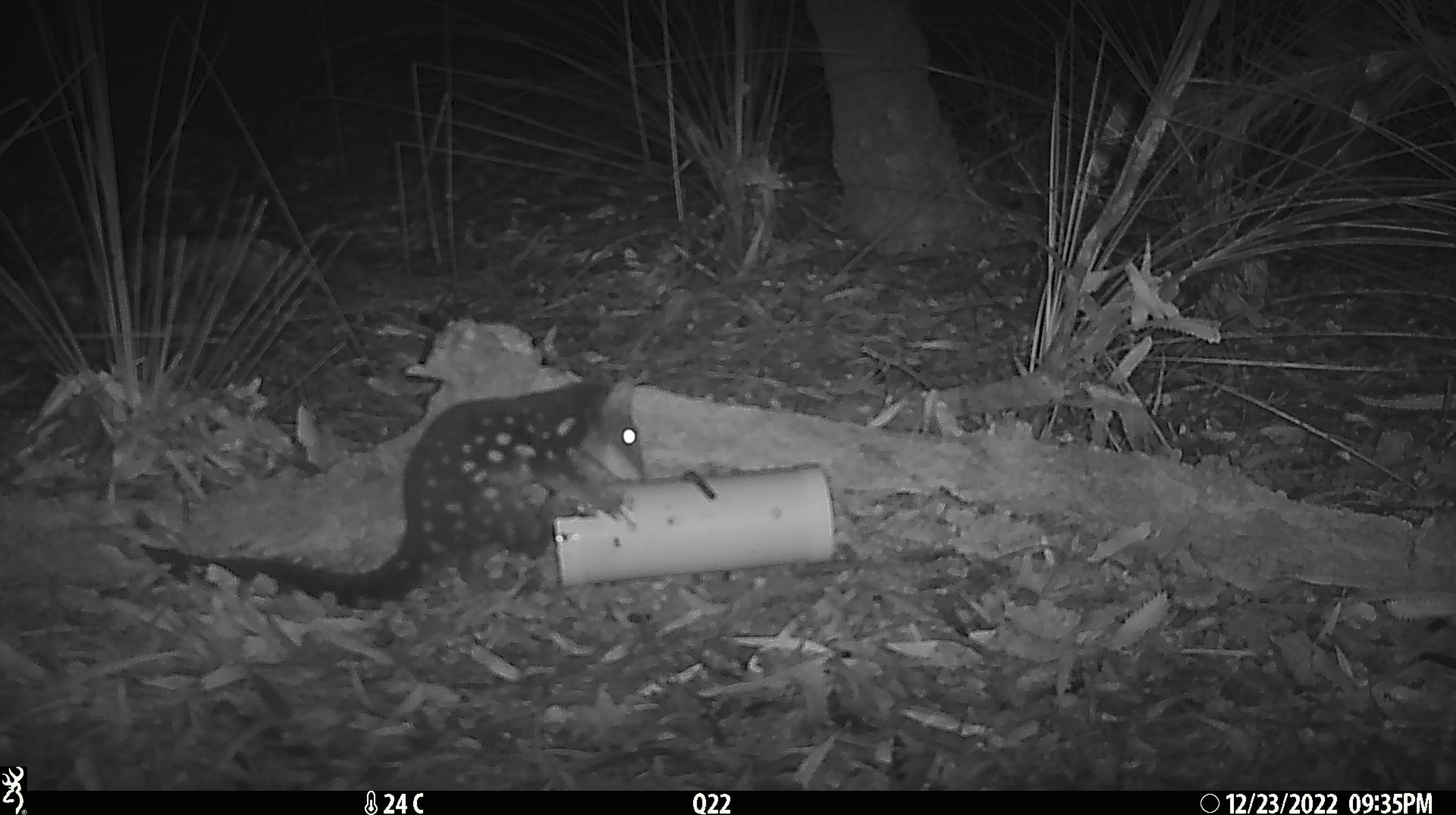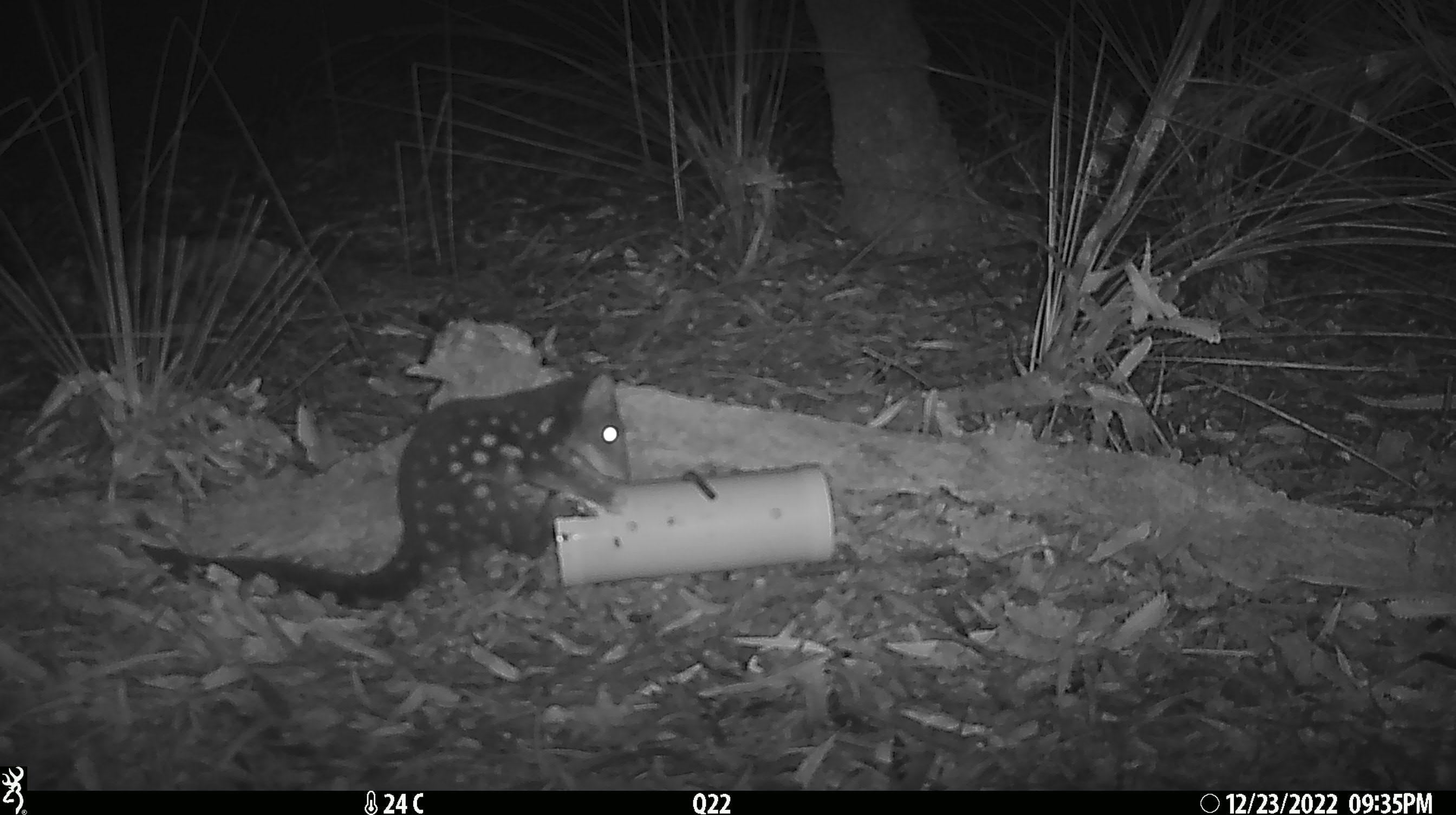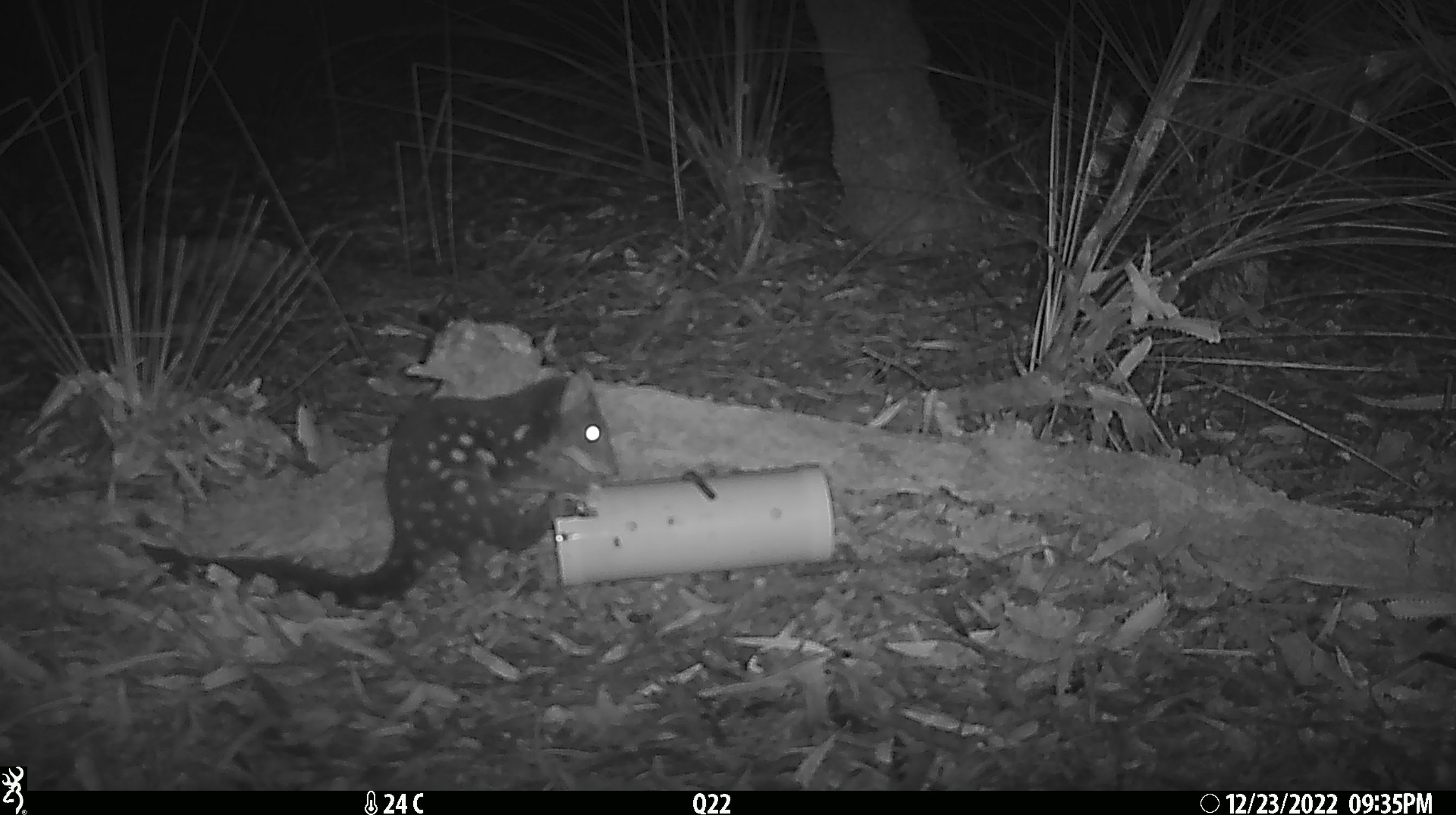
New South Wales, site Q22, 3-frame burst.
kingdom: Animalia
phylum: Chordata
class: Mammalia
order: Dasyuromorphia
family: Dasyuridae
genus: Dasyurus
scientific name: Dasyurus maculatus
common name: spotted-tailed quoll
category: quoll